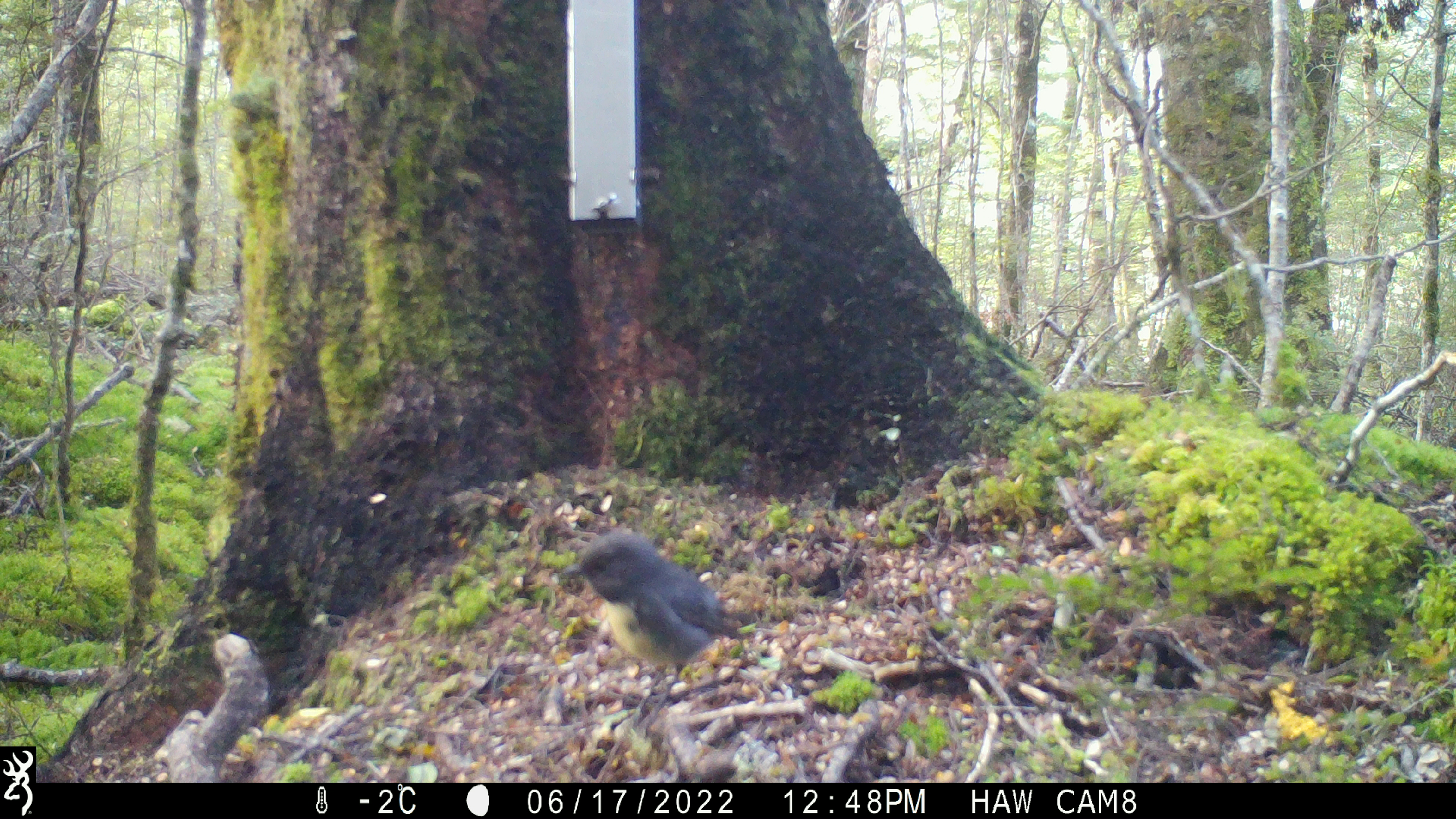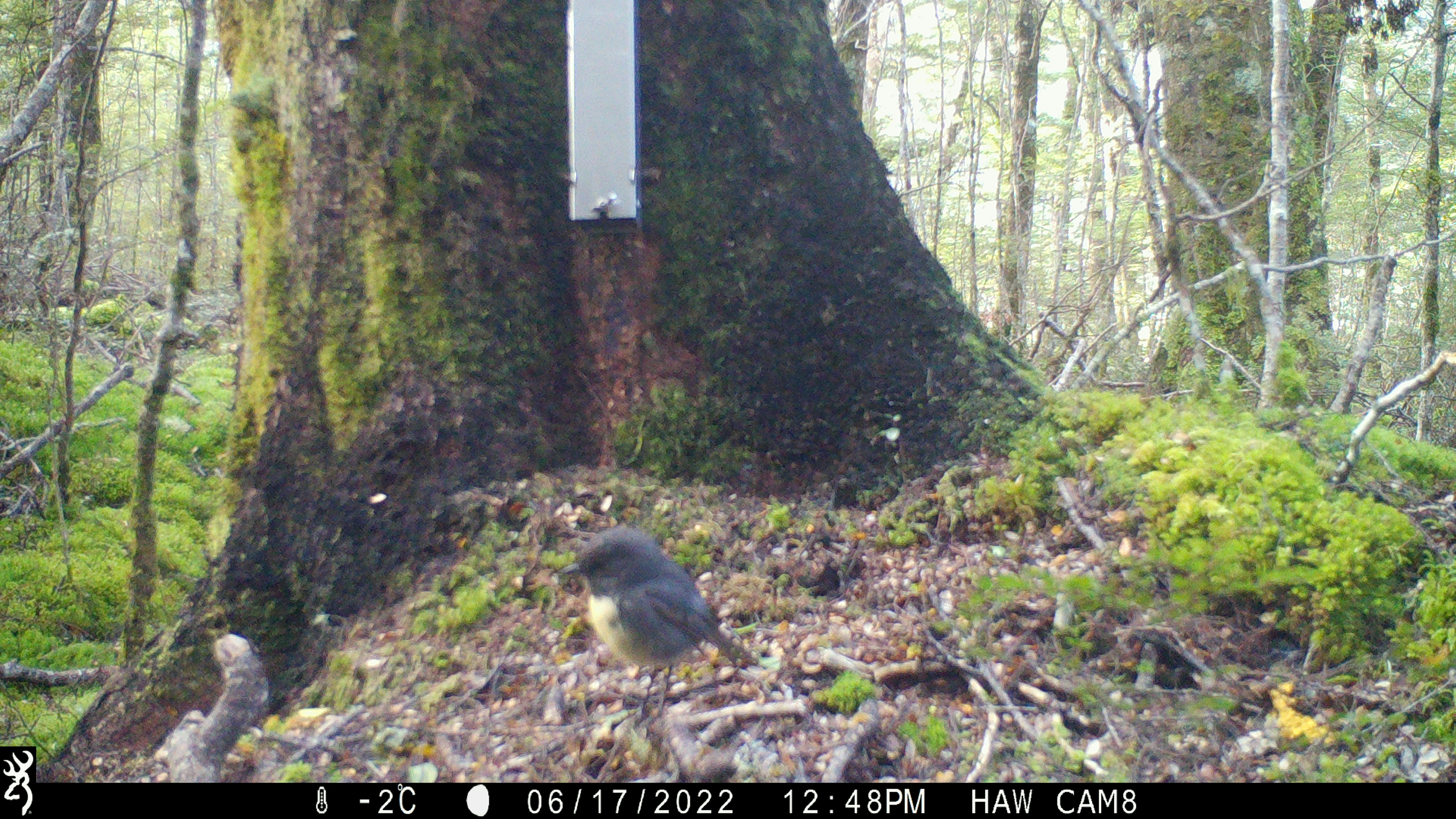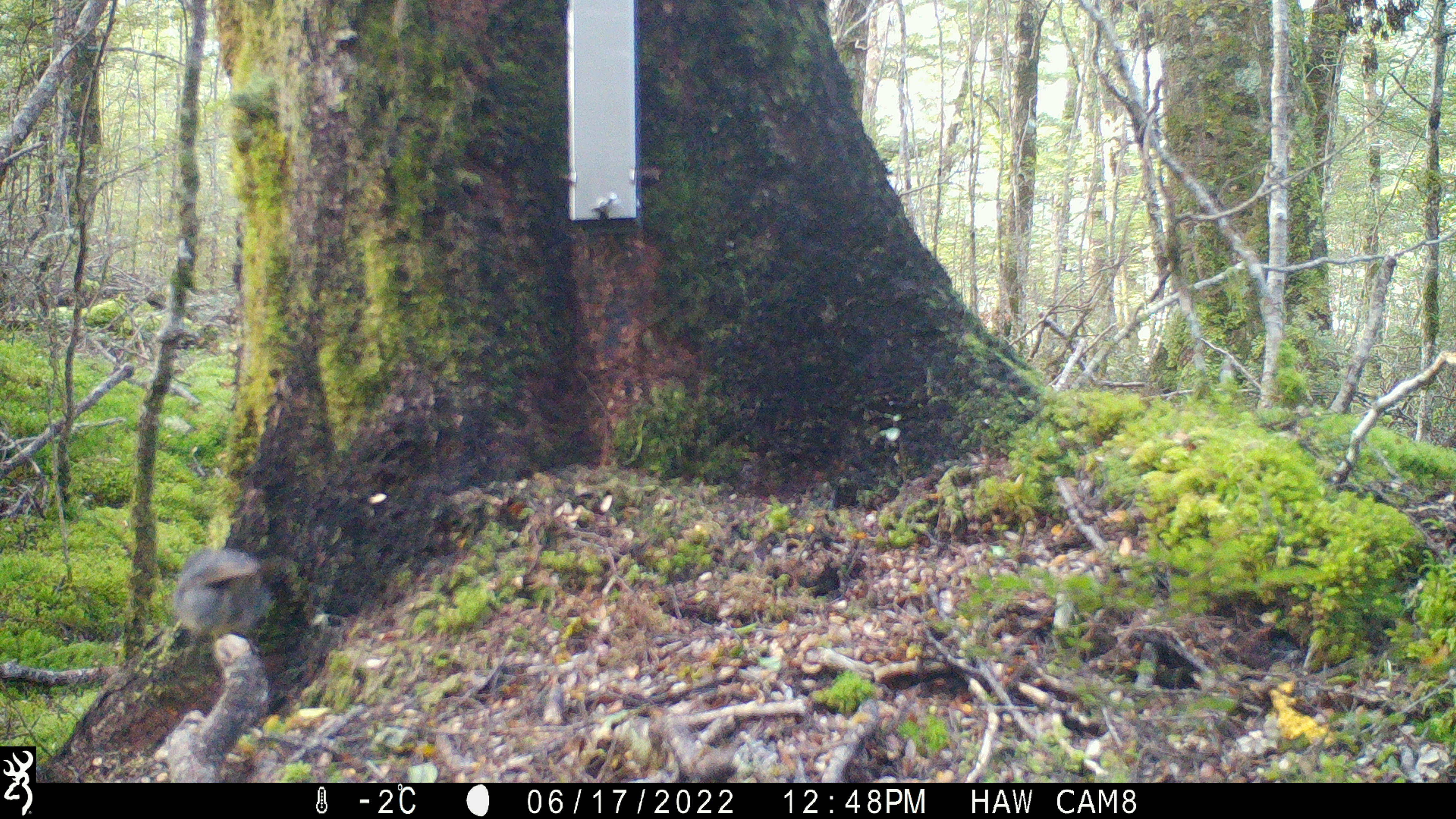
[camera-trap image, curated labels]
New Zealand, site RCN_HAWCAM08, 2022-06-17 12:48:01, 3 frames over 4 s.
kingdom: Animalia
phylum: Chordata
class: Aves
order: Passeriformes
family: Petroicidae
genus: Petroica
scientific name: Petroica australis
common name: new zealand robin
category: robin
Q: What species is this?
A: Robin (new zealand robin) (Petroica australis).